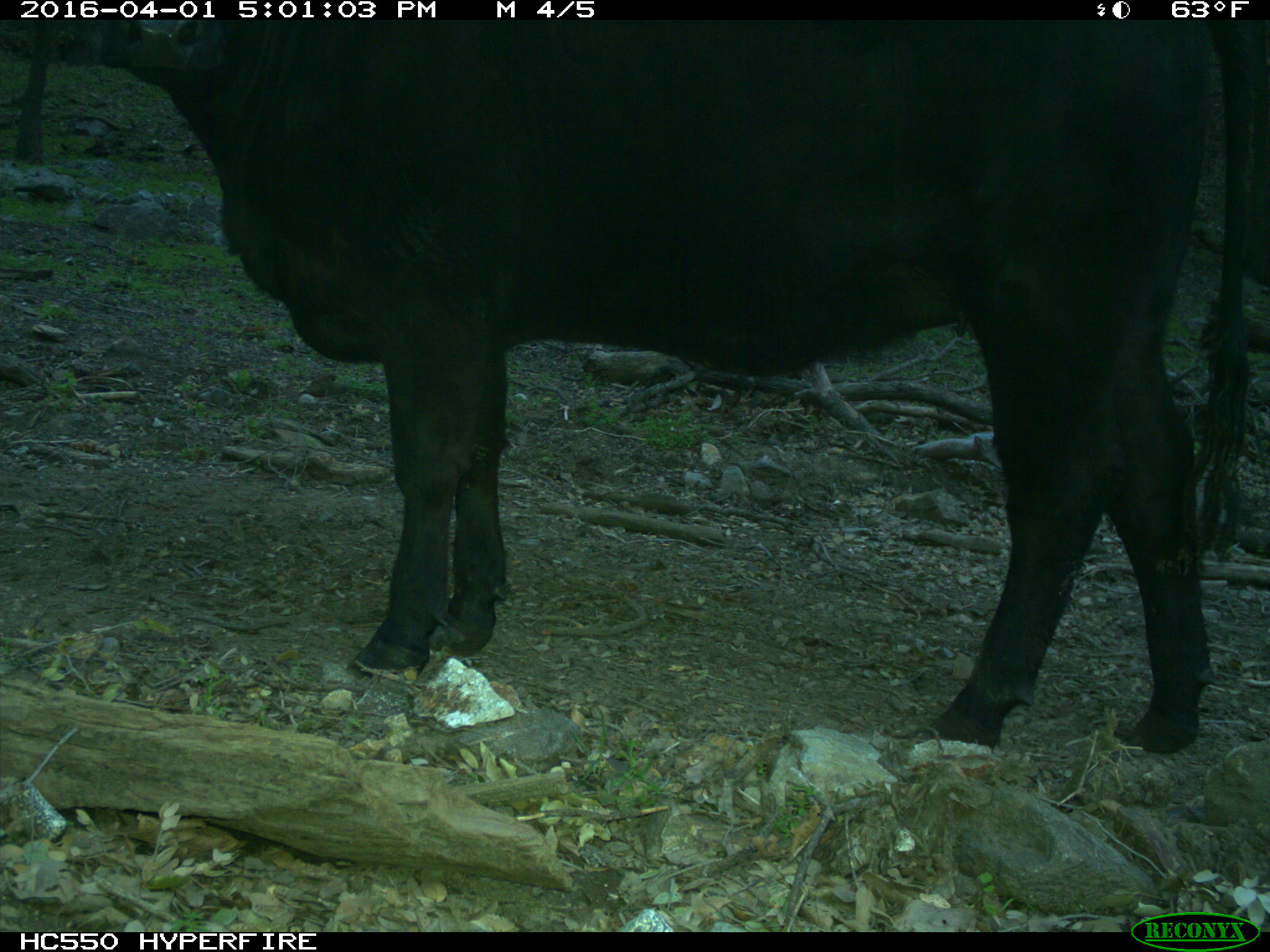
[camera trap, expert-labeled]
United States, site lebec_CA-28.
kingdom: Animalia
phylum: Chordata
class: Mammalia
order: Artiodactyla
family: Bovidae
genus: Bos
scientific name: Bos taurus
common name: domestic cow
Bos taurus (domestic cow).